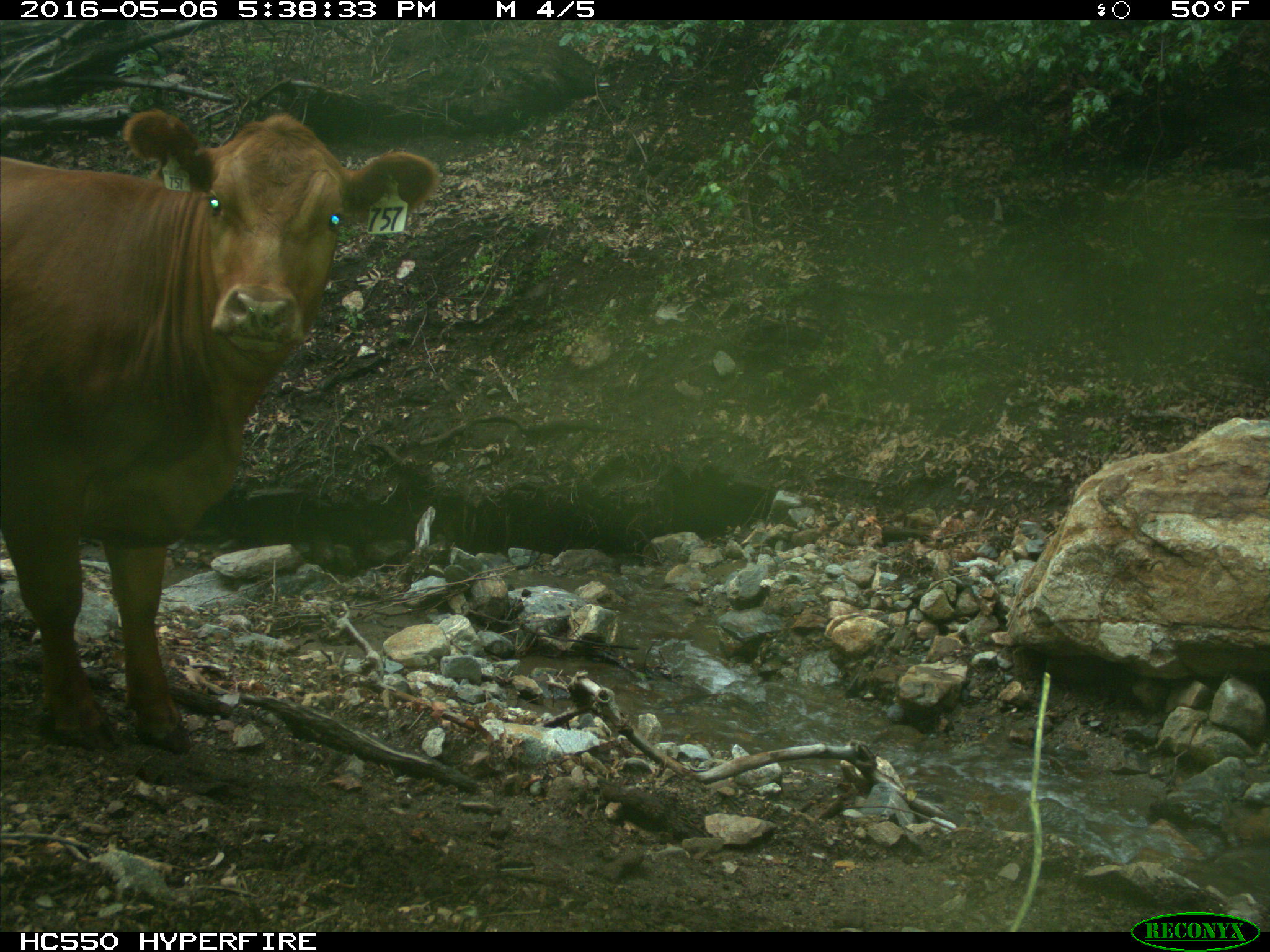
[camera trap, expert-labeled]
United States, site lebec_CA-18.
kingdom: Animalia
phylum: Chordata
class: Mammalia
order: Artiodactyla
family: Bovidae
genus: Bos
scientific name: Bos taurus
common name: domestic cow